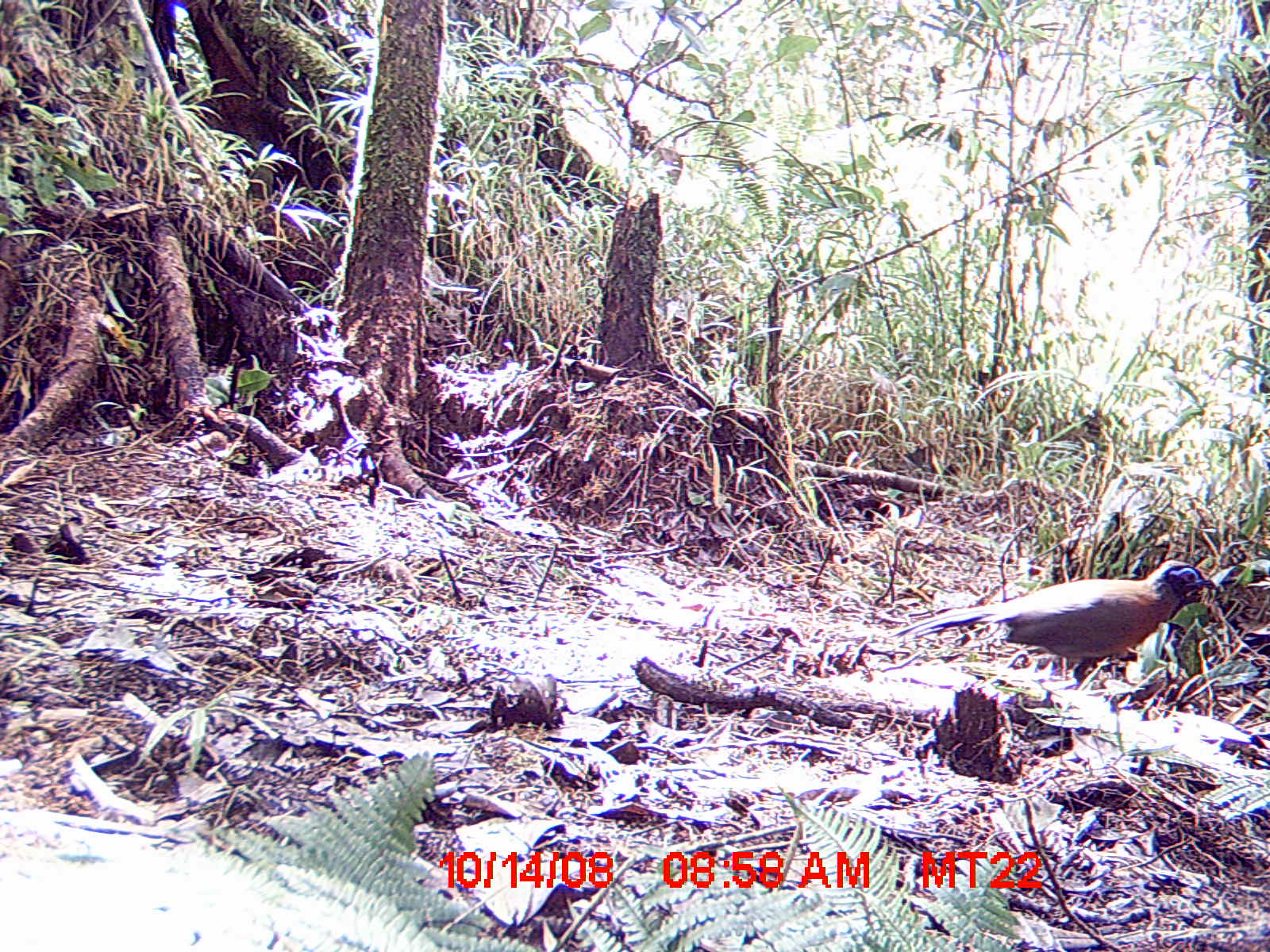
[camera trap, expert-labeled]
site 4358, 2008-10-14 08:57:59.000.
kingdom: Animalia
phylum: Chordata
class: Aves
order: Cuculiformes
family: Cuculidae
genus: Coua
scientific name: Coua serriana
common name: red-breasted coua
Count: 1.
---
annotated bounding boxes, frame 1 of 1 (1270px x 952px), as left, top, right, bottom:
coua serriana: 888, 559, 1219, 690